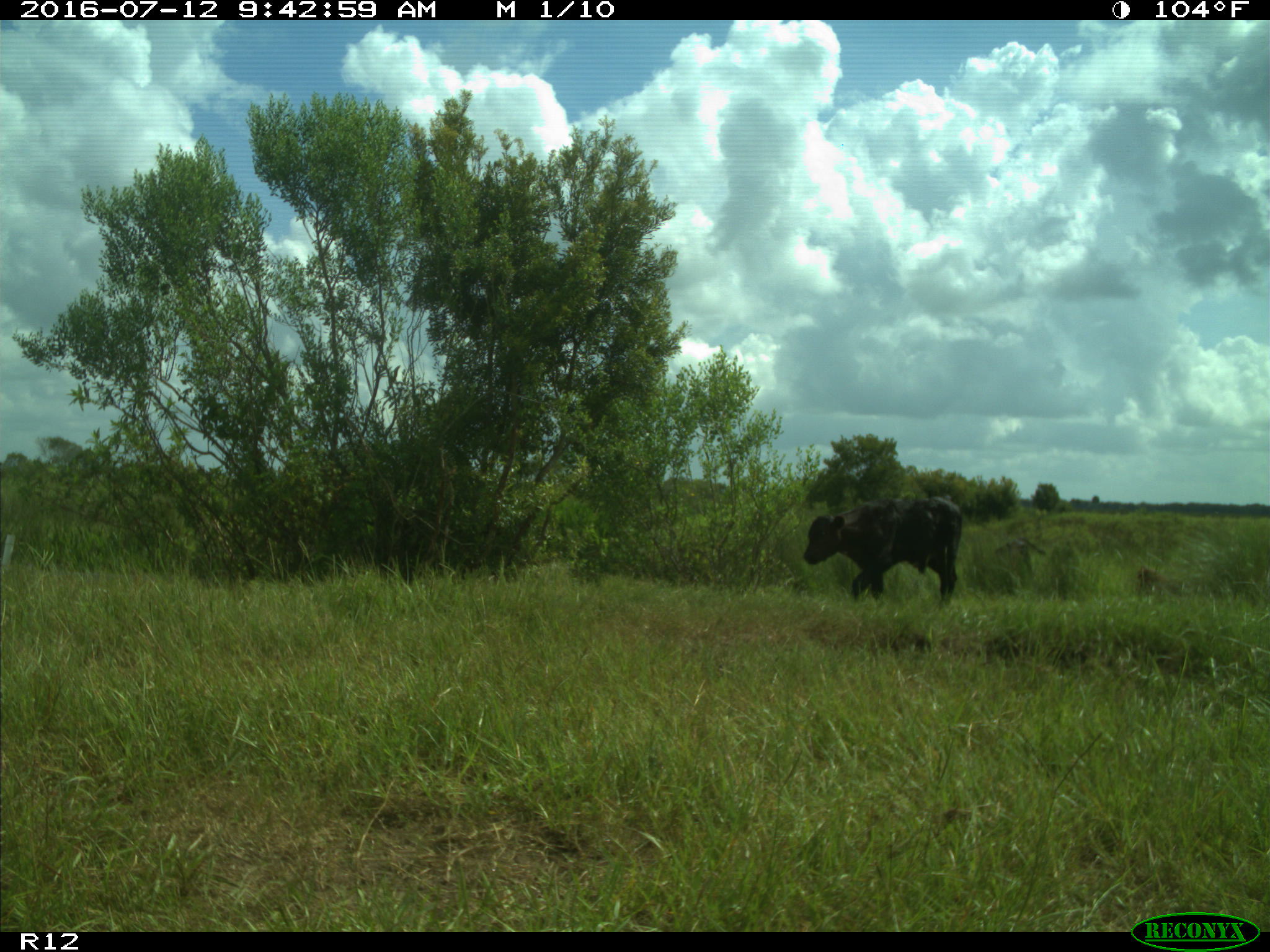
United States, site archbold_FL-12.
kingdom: Animalia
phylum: Chordata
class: Mammalia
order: Artiodactyla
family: Bovidae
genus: Bos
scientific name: Bos taurus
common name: domestic cow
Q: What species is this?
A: Bos taurus (domestic cow).